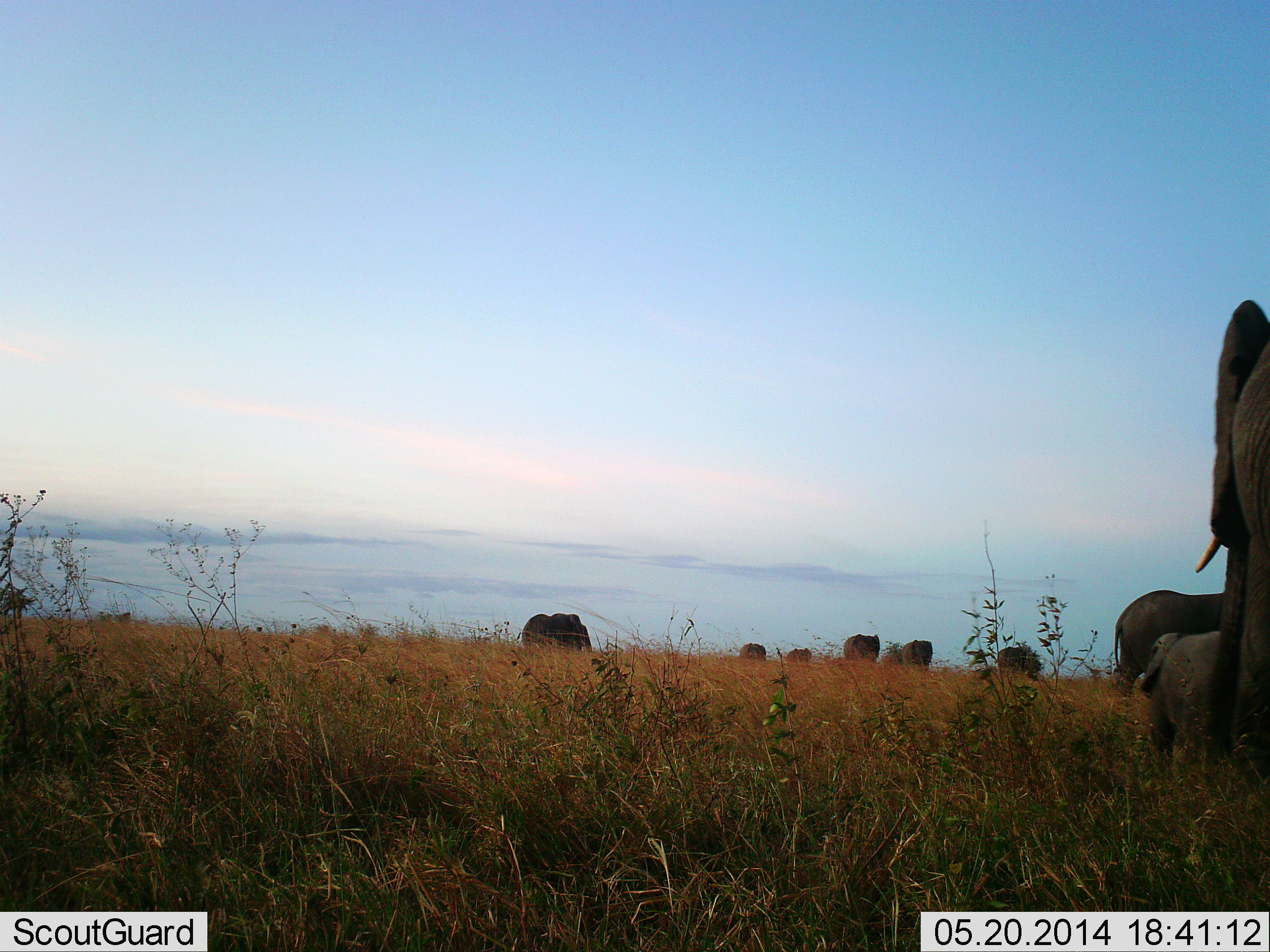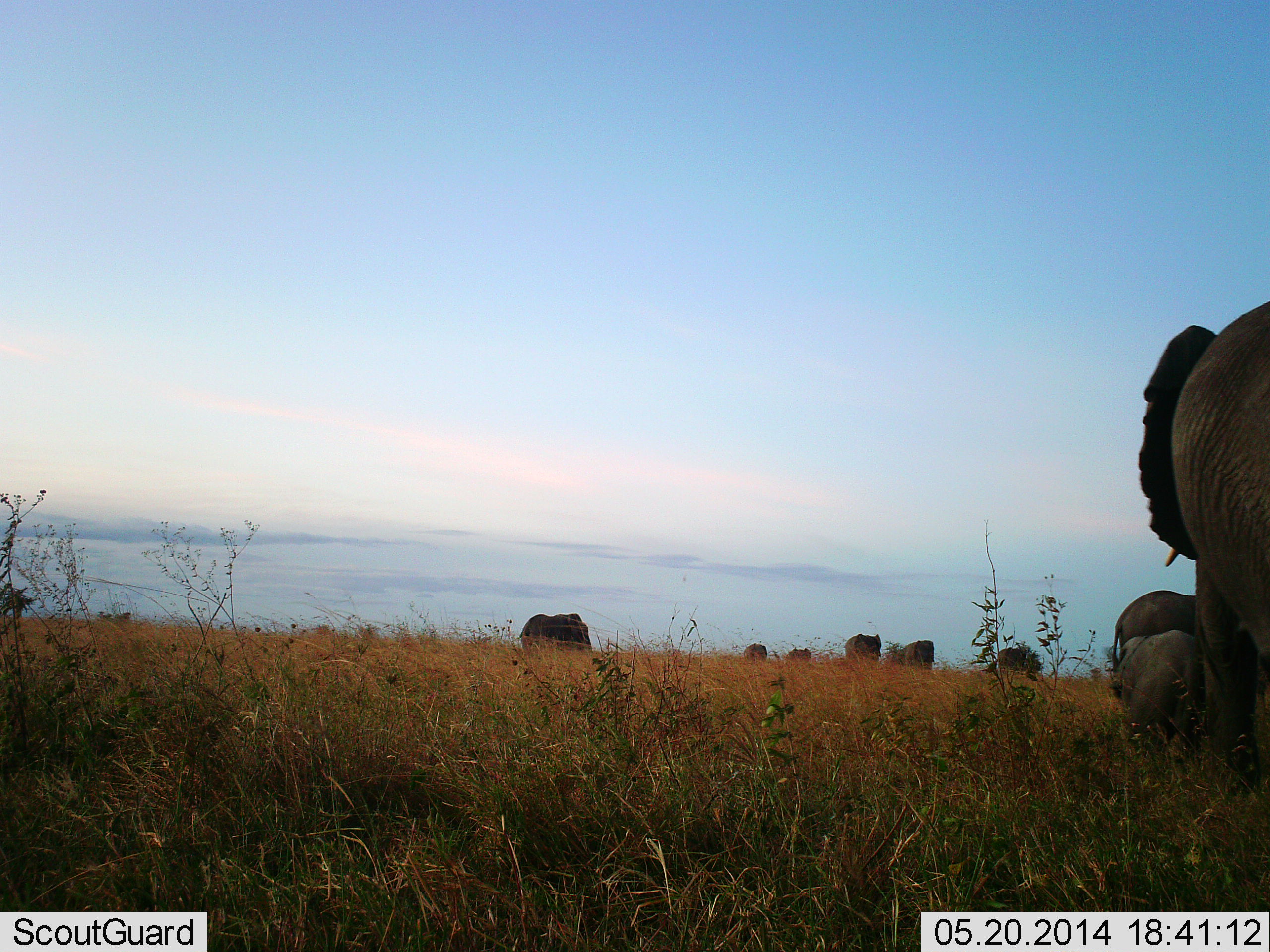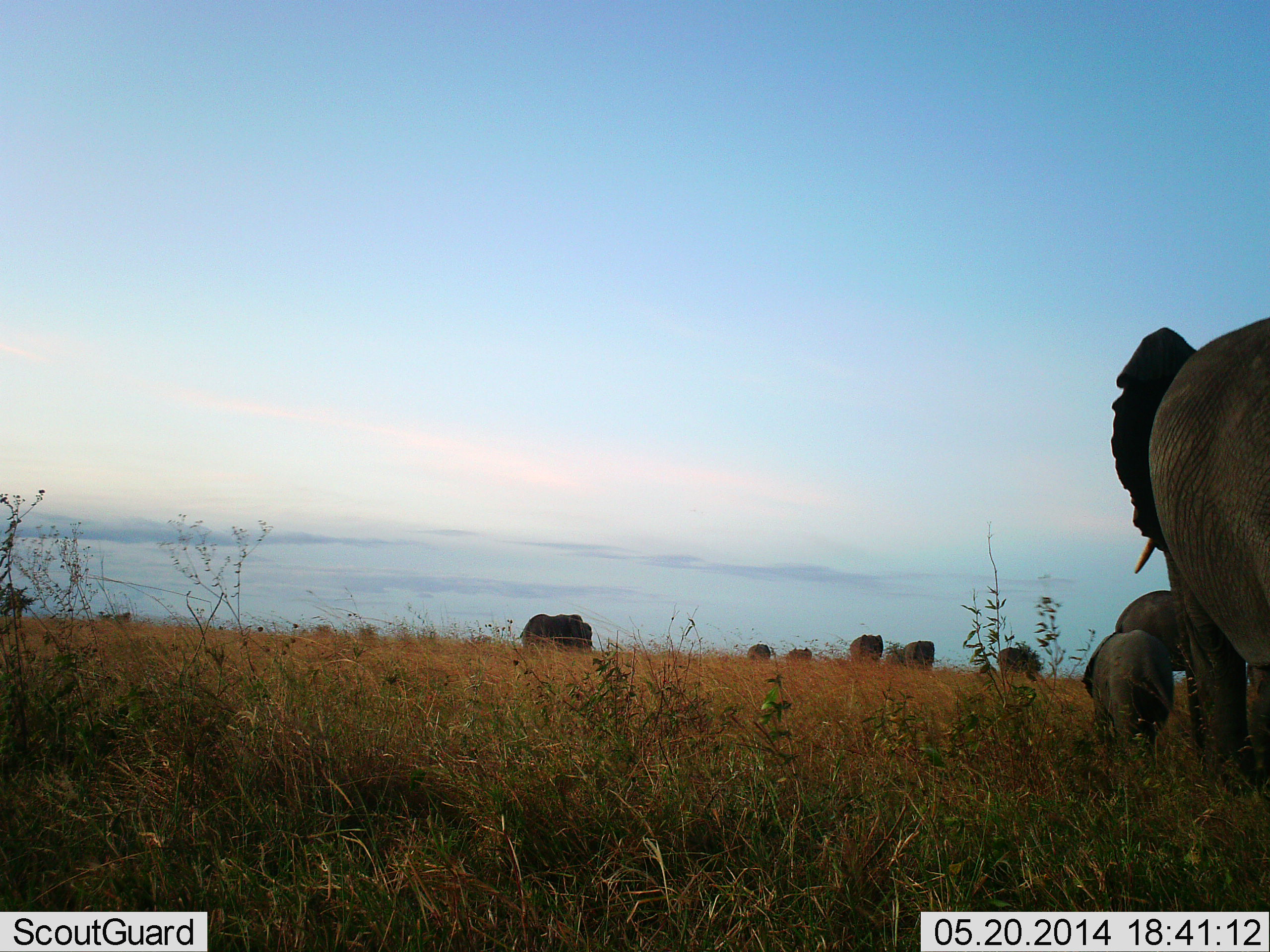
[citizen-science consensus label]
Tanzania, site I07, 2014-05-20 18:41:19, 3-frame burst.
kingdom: Animalia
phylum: Chordata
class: Mammalia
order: Proboscidea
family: Elephantidae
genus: Loxodonta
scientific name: Loxodonta africana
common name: african bush elephant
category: elephant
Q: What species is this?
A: Elephant (african bush elephant) (Loxodonta africana).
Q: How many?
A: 9.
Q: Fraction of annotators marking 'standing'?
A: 70%.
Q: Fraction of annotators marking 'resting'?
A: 0%.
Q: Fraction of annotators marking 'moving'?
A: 90%.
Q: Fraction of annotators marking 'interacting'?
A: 0%.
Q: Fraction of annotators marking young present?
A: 80%.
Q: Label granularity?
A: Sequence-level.